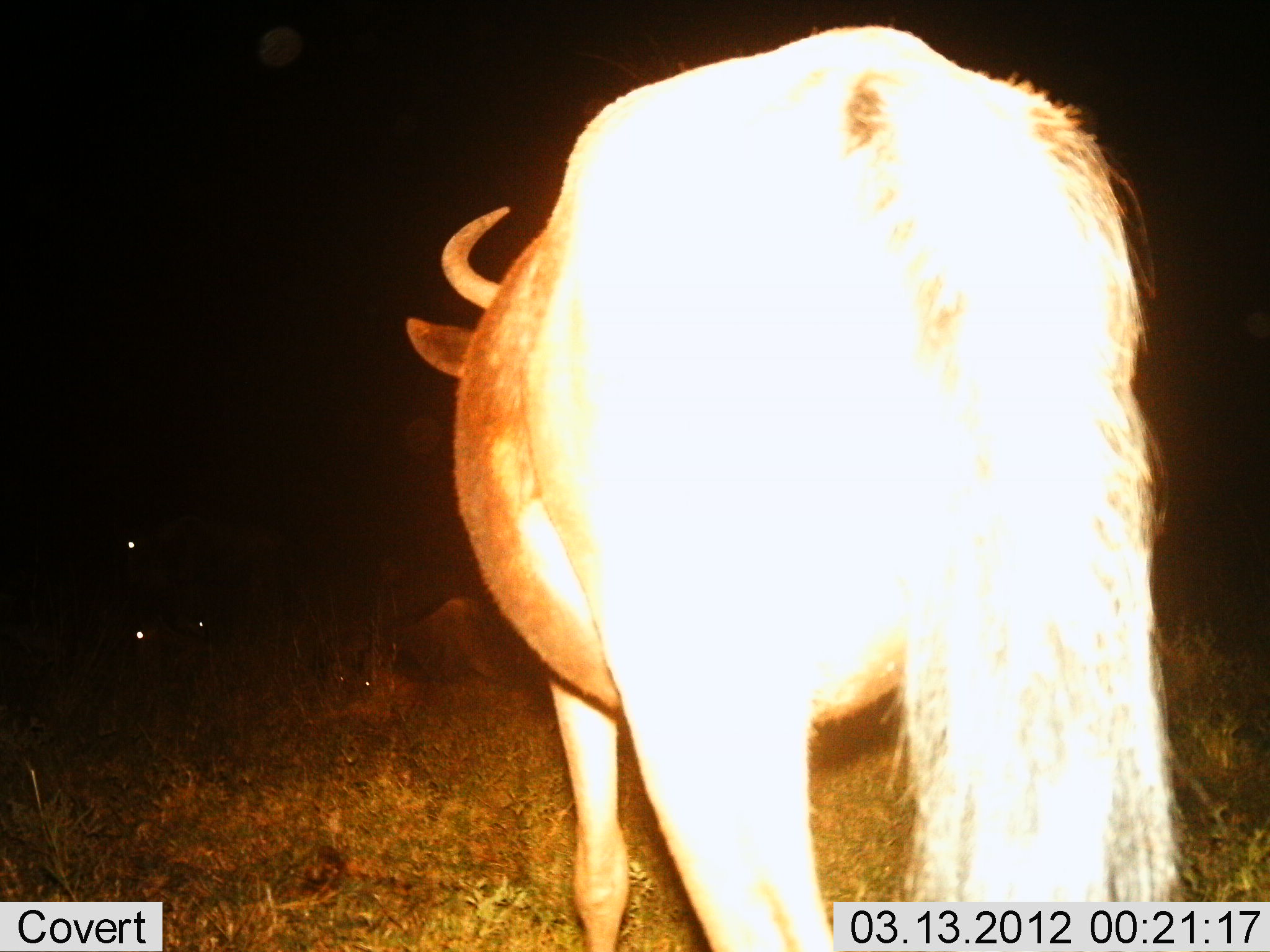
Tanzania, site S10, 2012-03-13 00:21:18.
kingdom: Animalia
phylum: Chordata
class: Mammalia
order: Artiodactyla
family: Bovidae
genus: Connochaetes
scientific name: Connochaetes taurinus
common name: blue wildebeest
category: wildebeest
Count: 1.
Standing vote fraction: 100%.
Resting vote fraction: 21%.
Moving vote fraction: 0%.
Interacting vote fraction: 0%.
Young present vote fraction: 0%.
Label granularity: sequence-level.